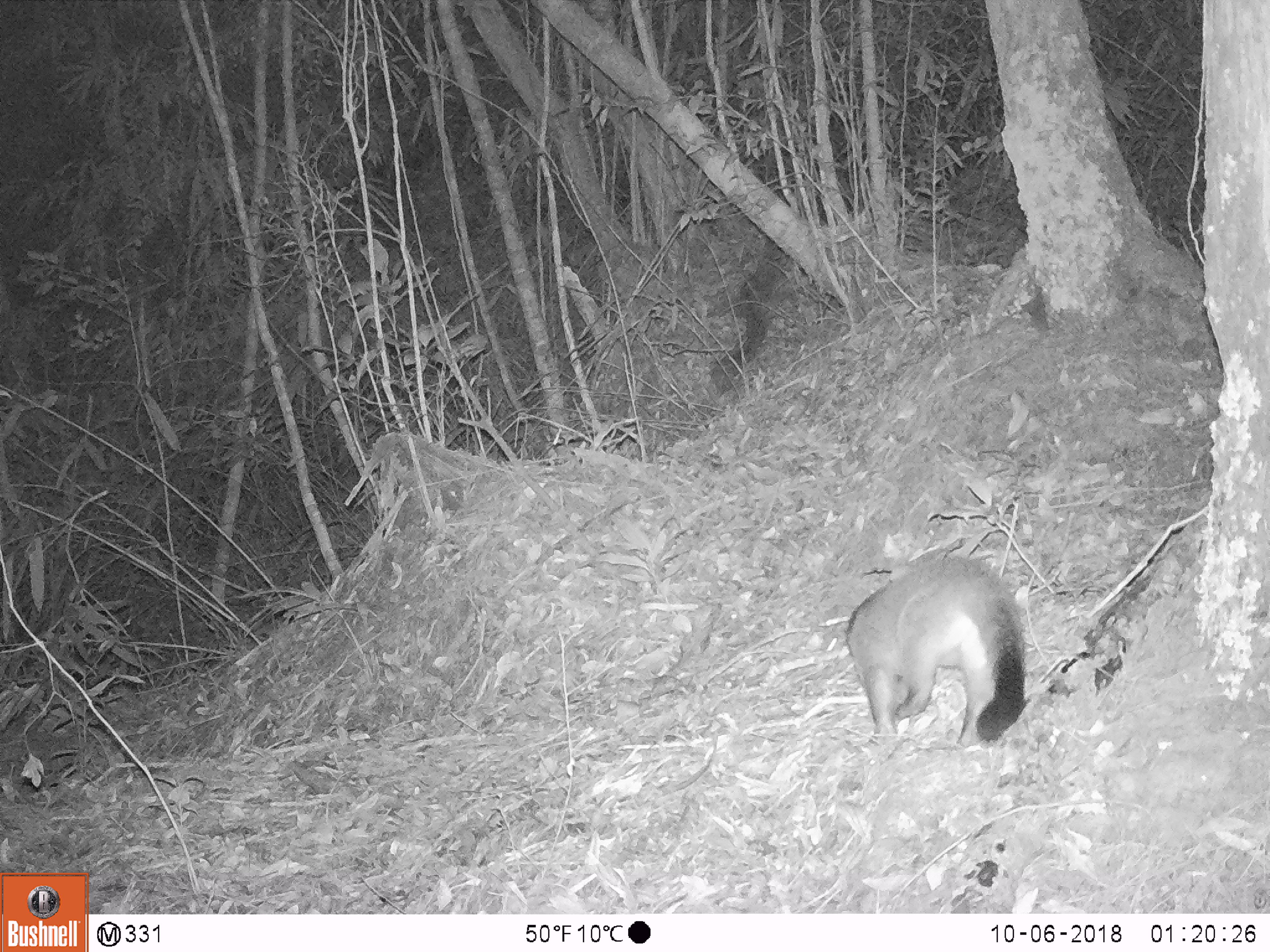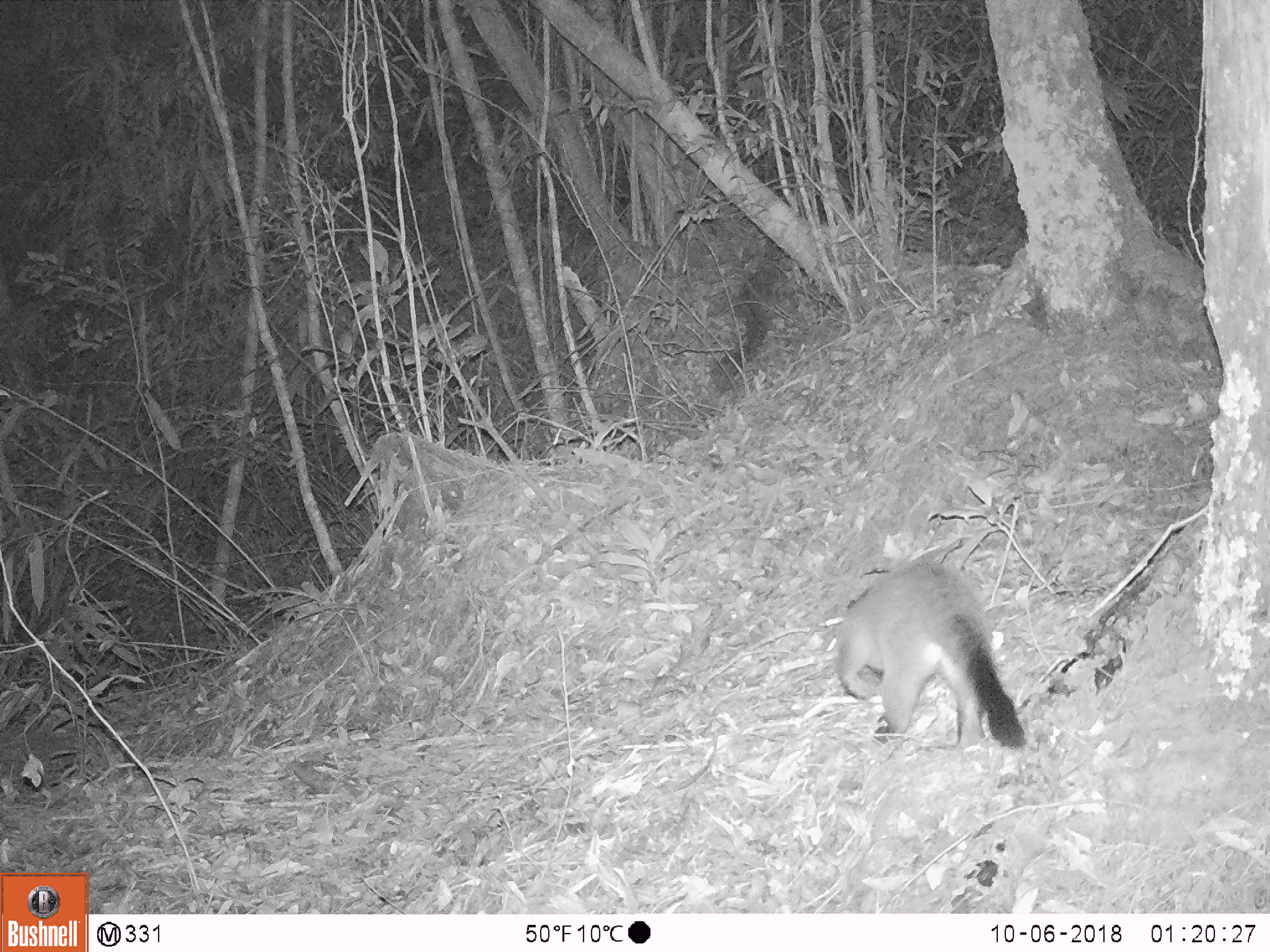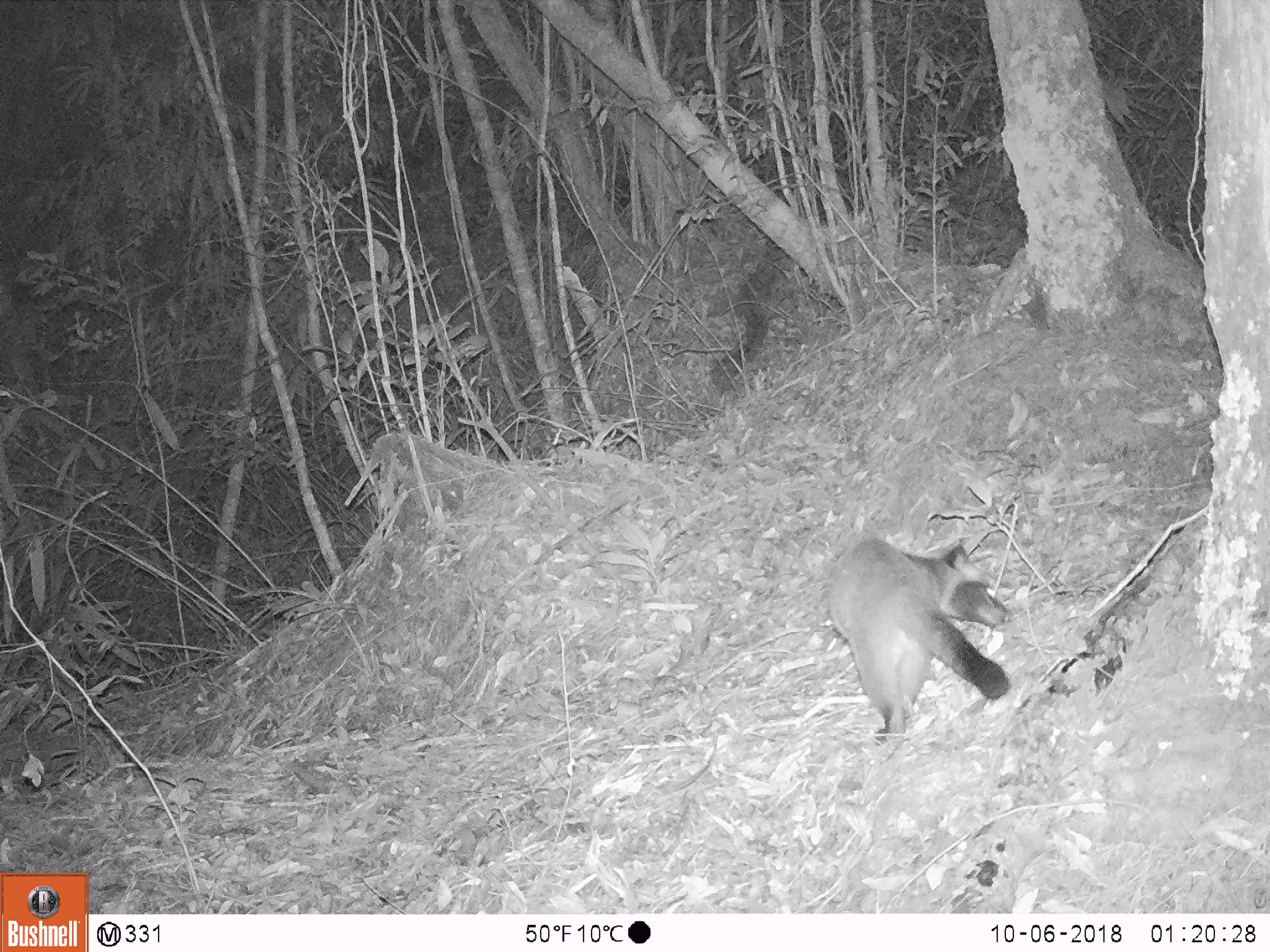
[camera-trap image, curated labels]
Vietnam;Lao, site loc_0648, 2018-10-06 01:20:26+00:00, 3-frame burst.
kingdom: Animalia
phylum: Chordata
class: Mammalia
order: Carnivora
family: Viverridae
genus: Paguma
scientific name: Paguma larvata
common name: masked palm civet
Masked palm civet (Paguma larvata). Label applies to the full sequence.